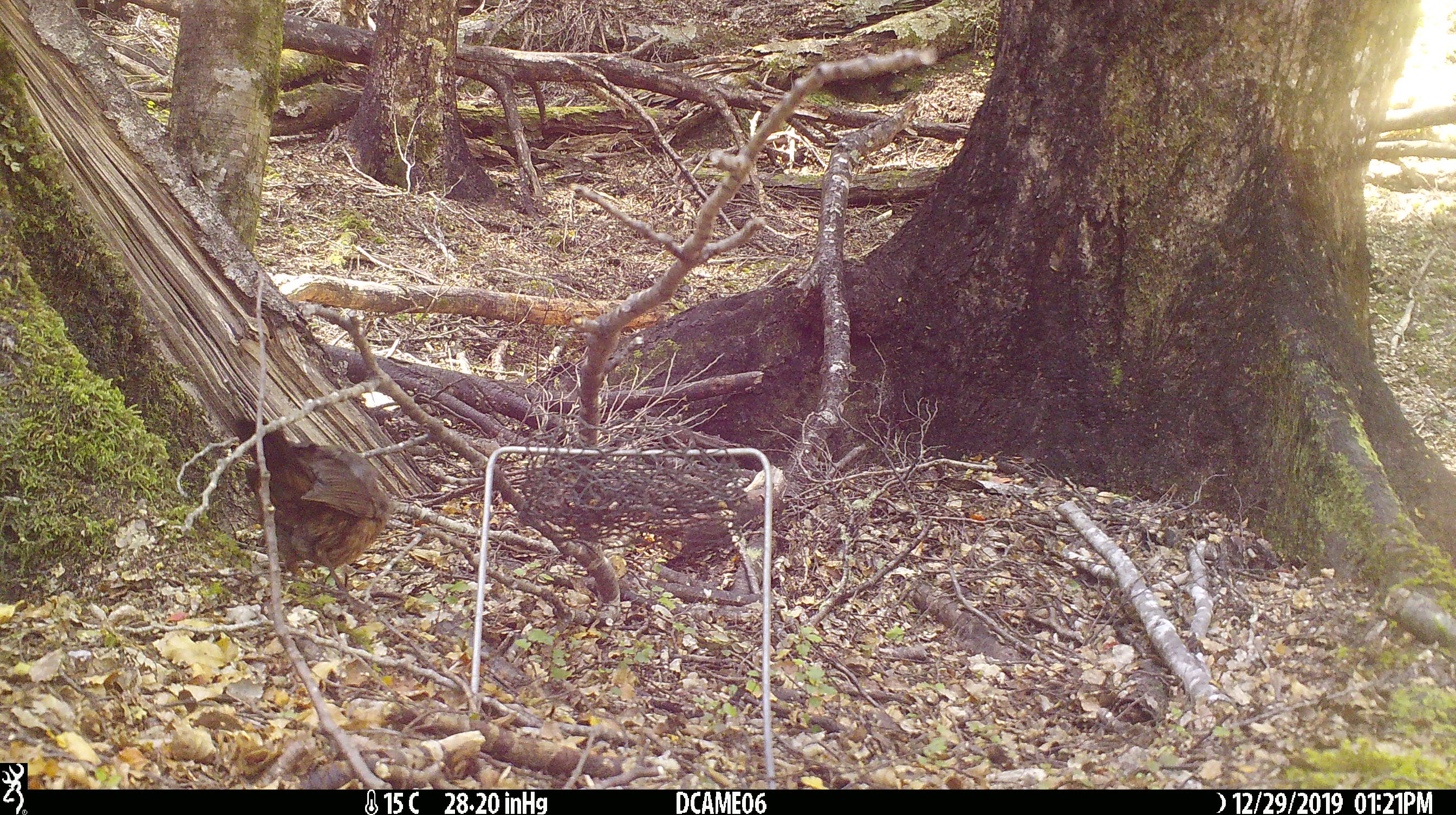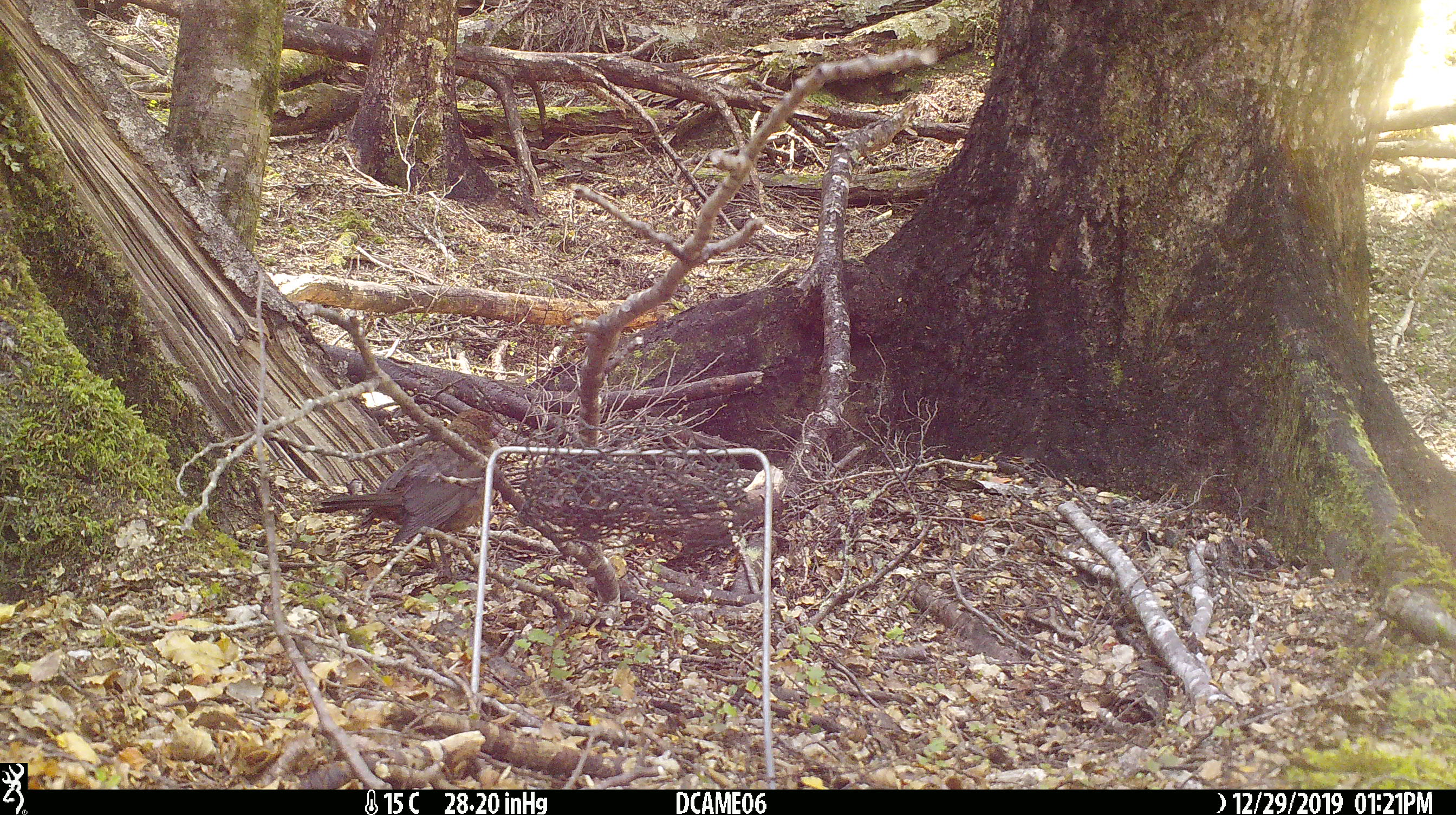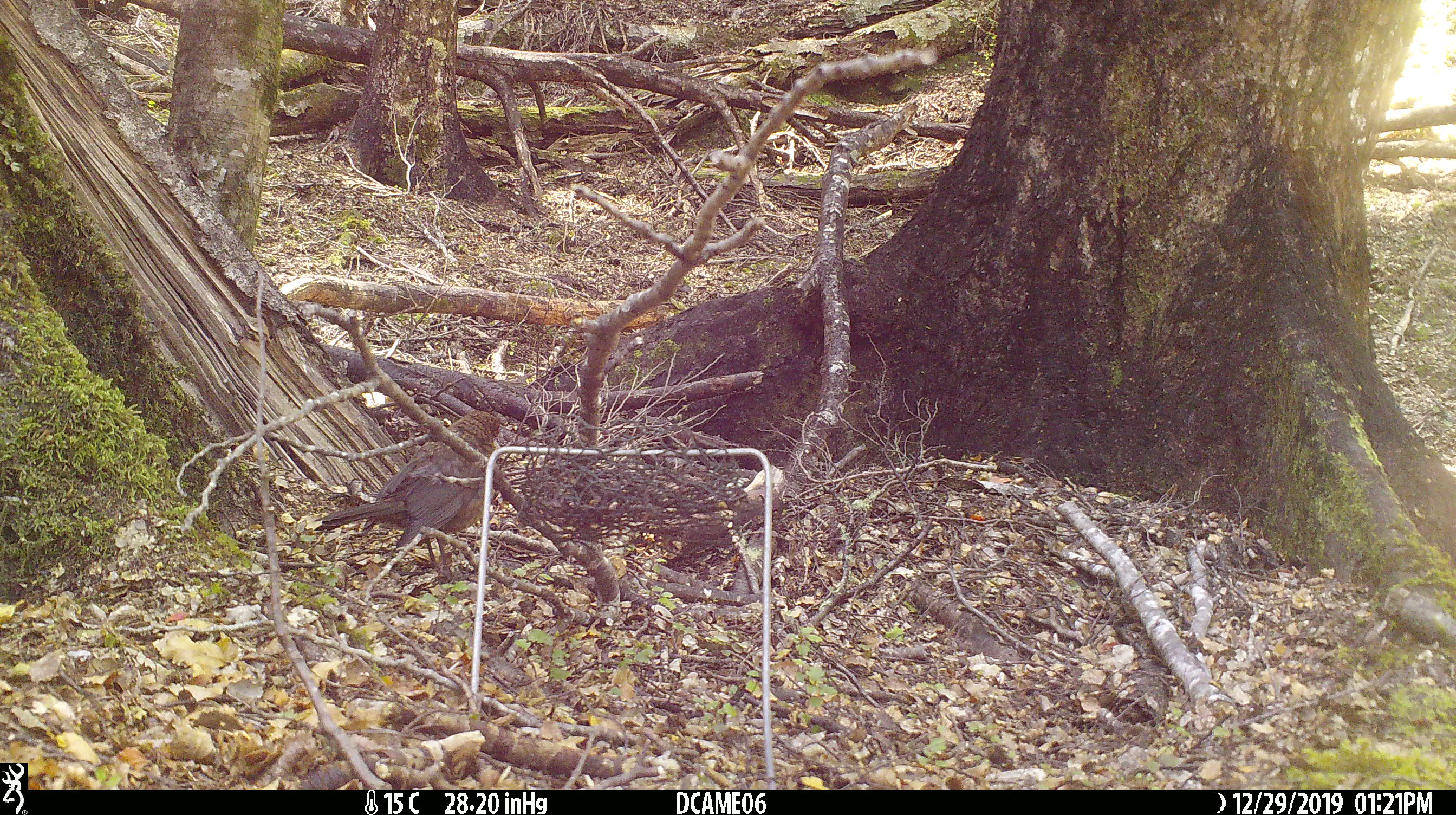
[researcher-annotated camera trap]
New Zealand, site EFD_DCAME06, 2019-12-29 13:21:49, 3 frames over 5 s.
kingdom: Animalia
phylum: Chordata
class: Aves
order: Passeriformes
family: Turdidae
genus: Turdus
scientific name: Turdus merula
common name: eurasian blackbird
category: blackbird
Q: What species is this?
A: Blackbird (eurasian blackbird) (Turdus merula).